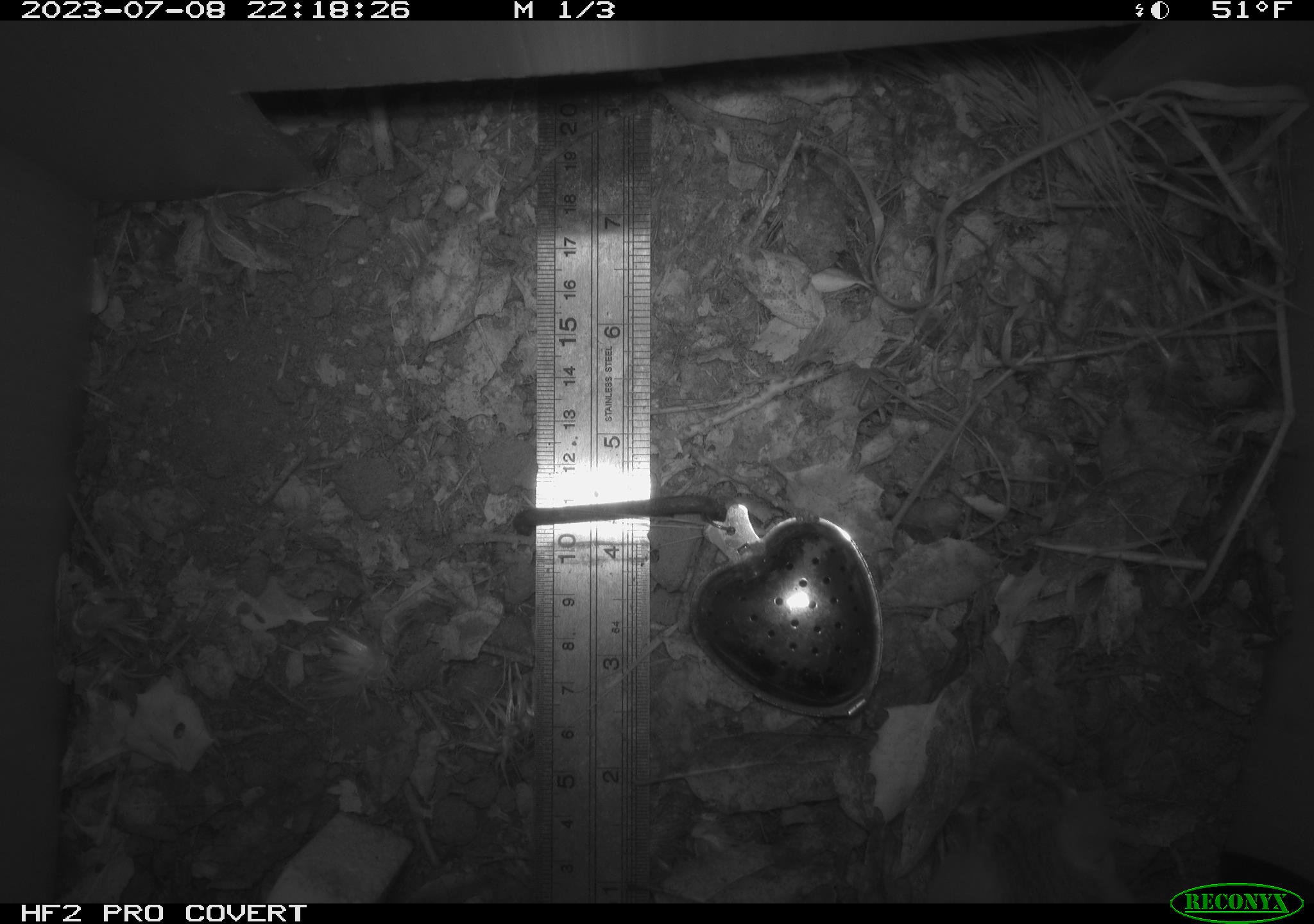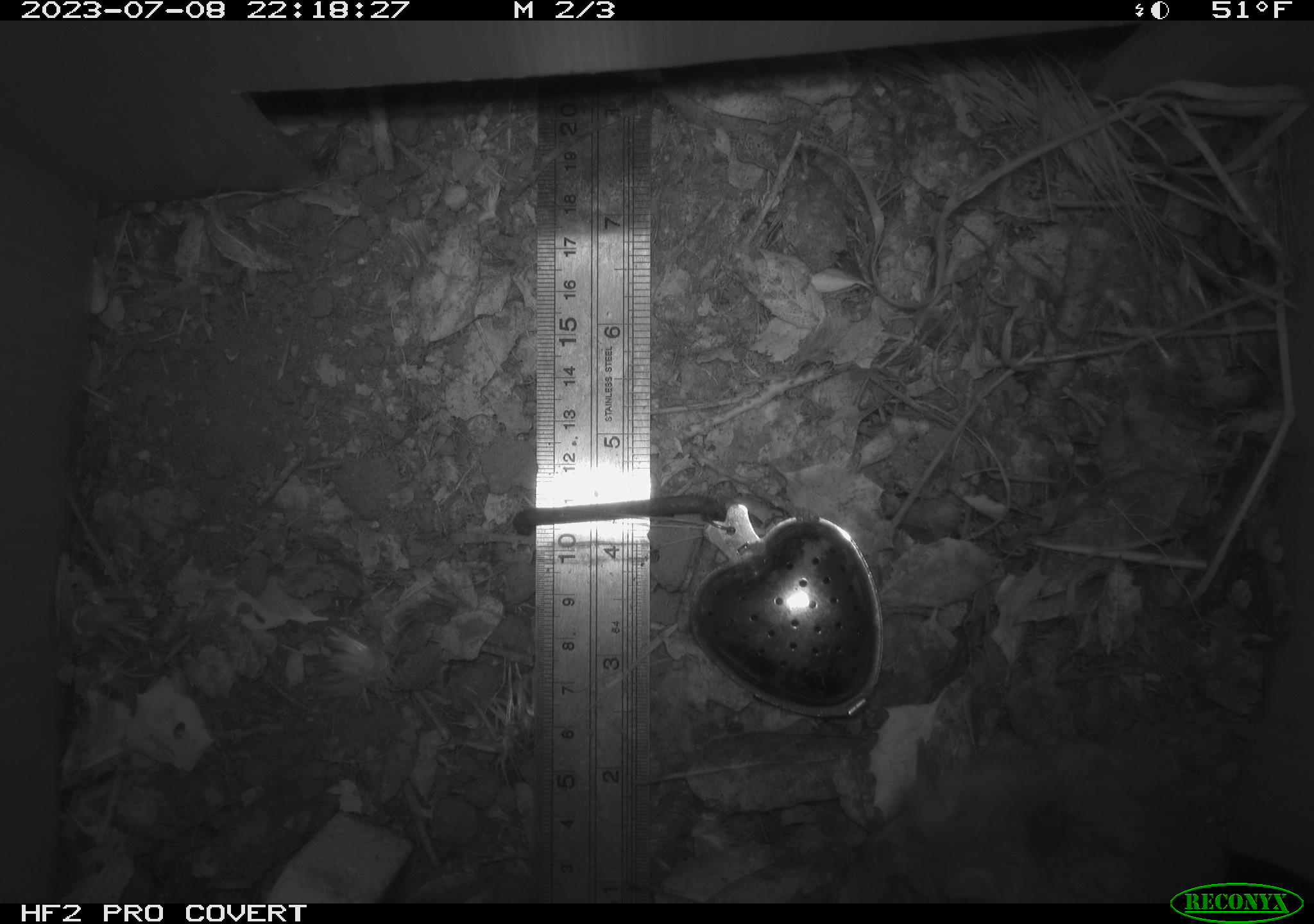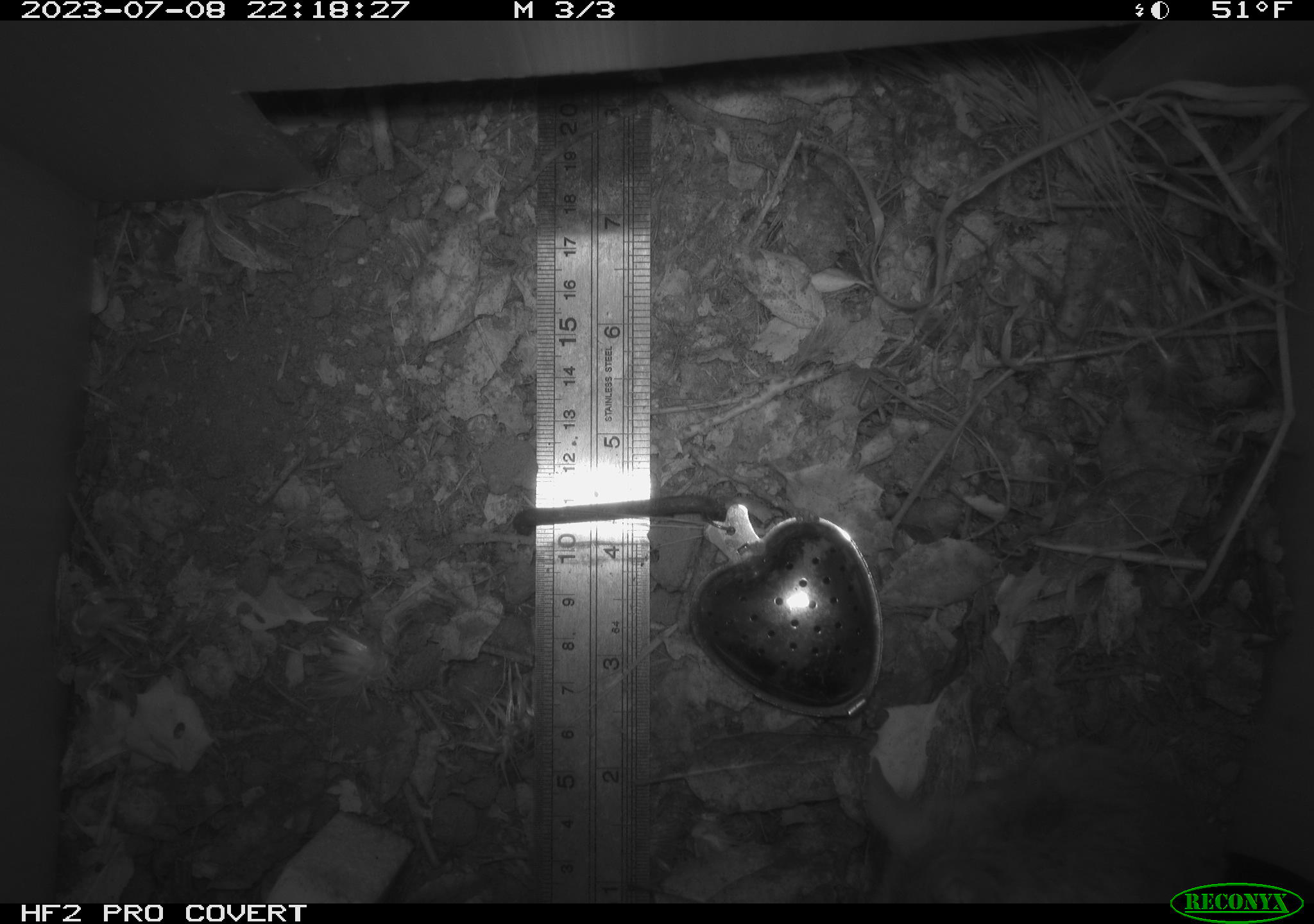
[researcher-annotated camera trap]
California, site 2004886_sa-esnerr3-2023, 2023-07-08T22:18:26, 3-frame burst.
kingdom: Animalia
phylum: Chordata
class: Mammalia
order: Rodentia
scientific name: Rodentia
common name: mouse species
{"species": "mouse species (Rodentia)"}